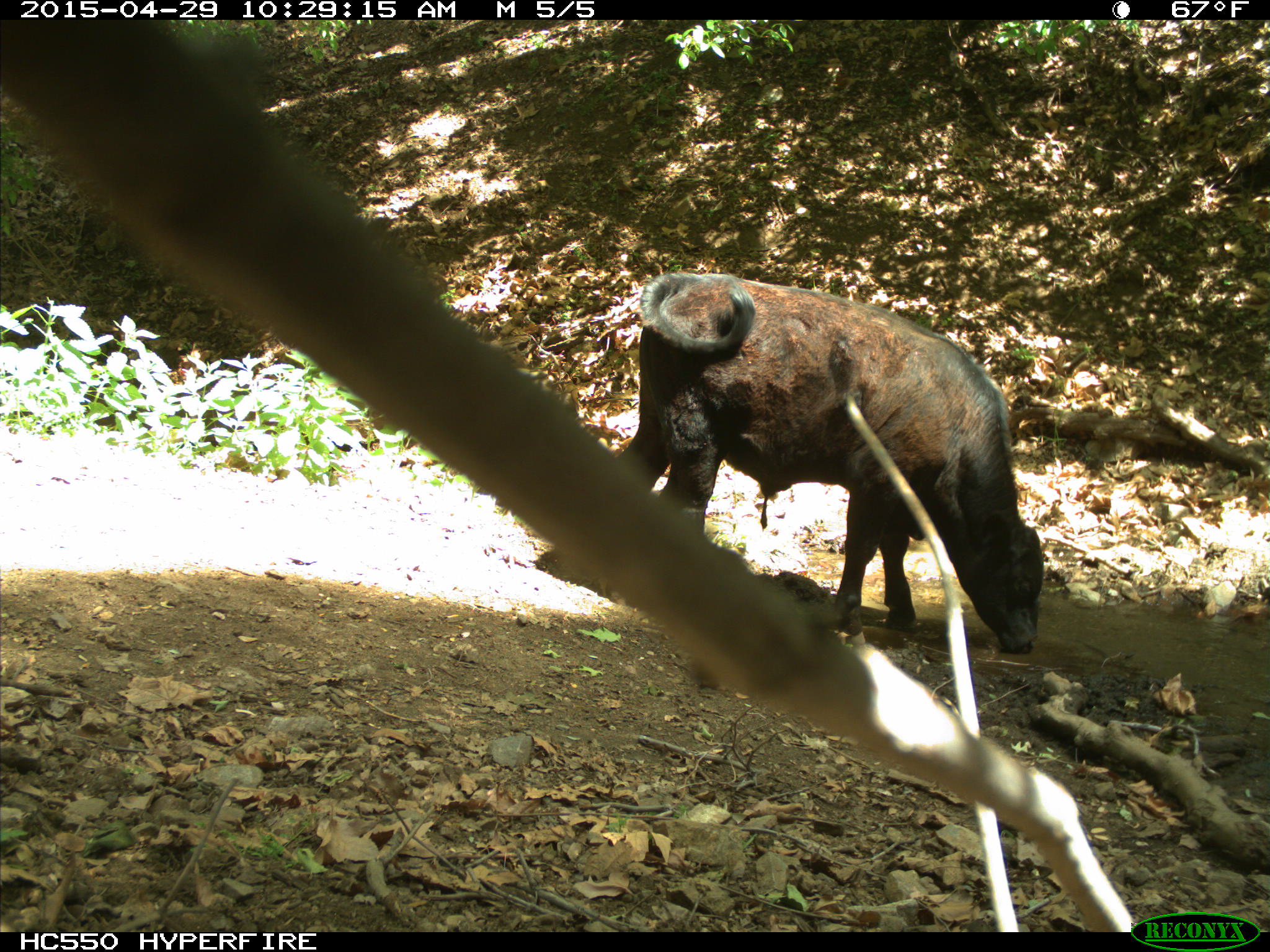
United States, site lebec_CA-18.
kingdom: Animalia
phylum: Chordata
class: Mammalia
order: Artiodactyla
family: Bovidae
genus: Bos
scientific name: Bos taurus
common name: domestic cow